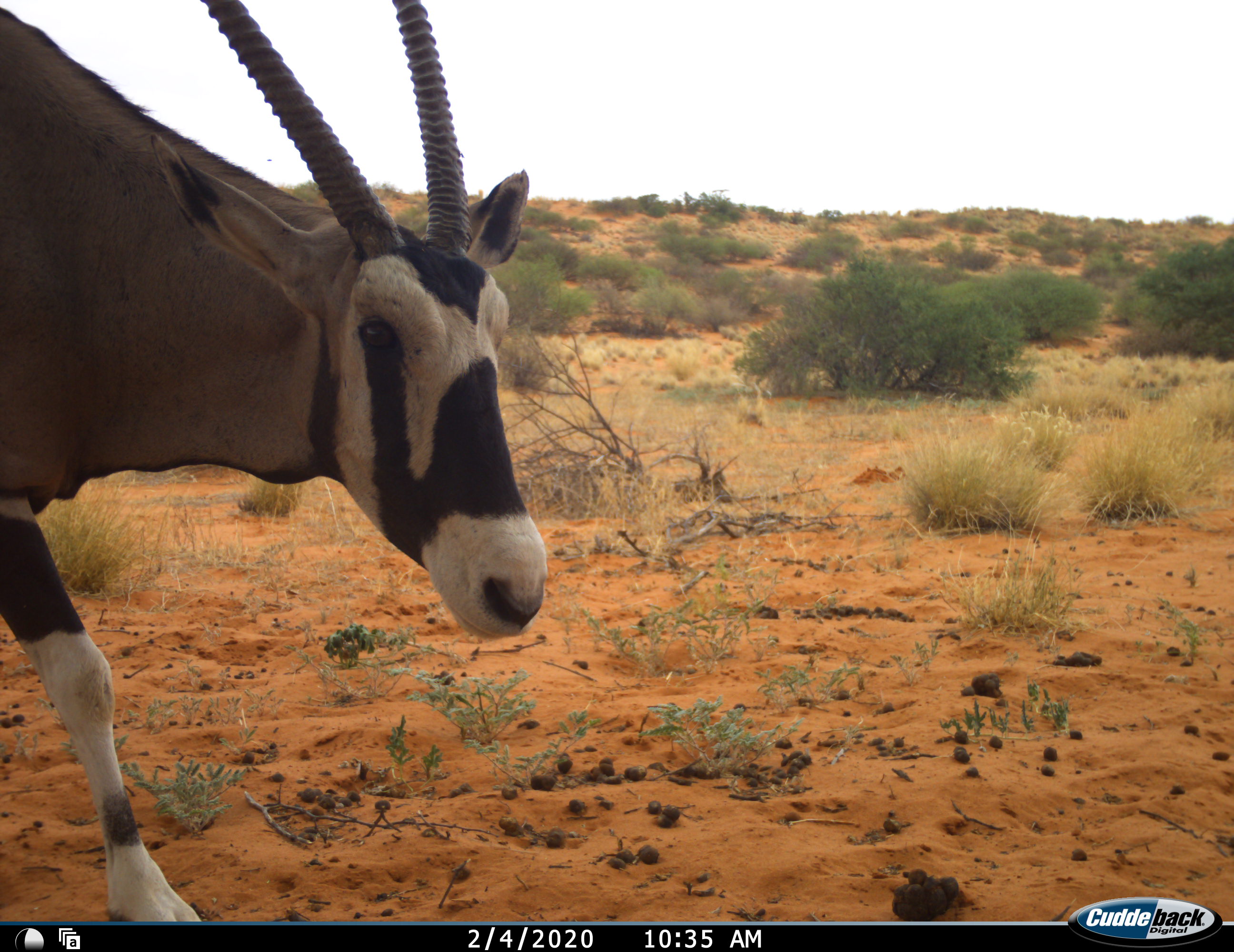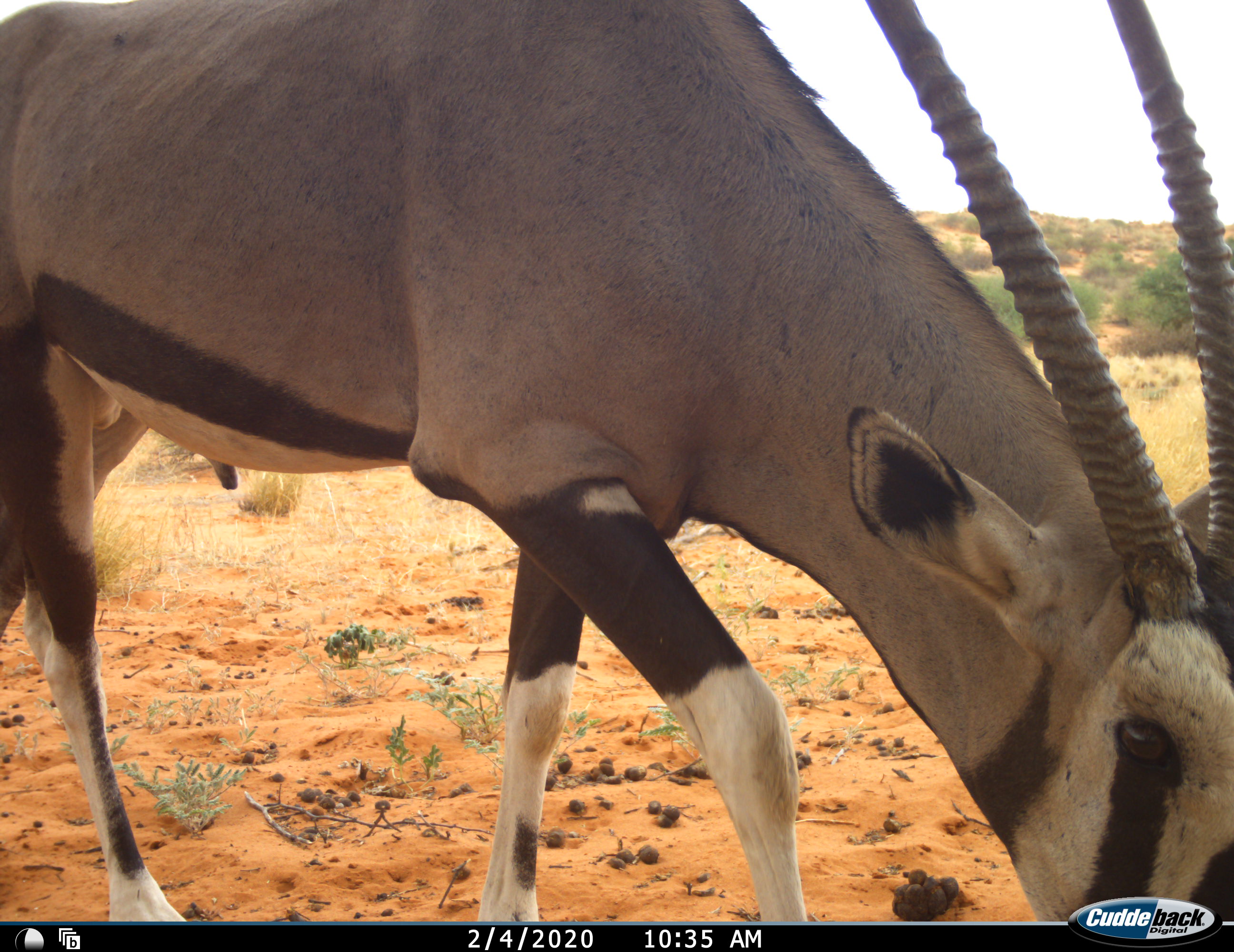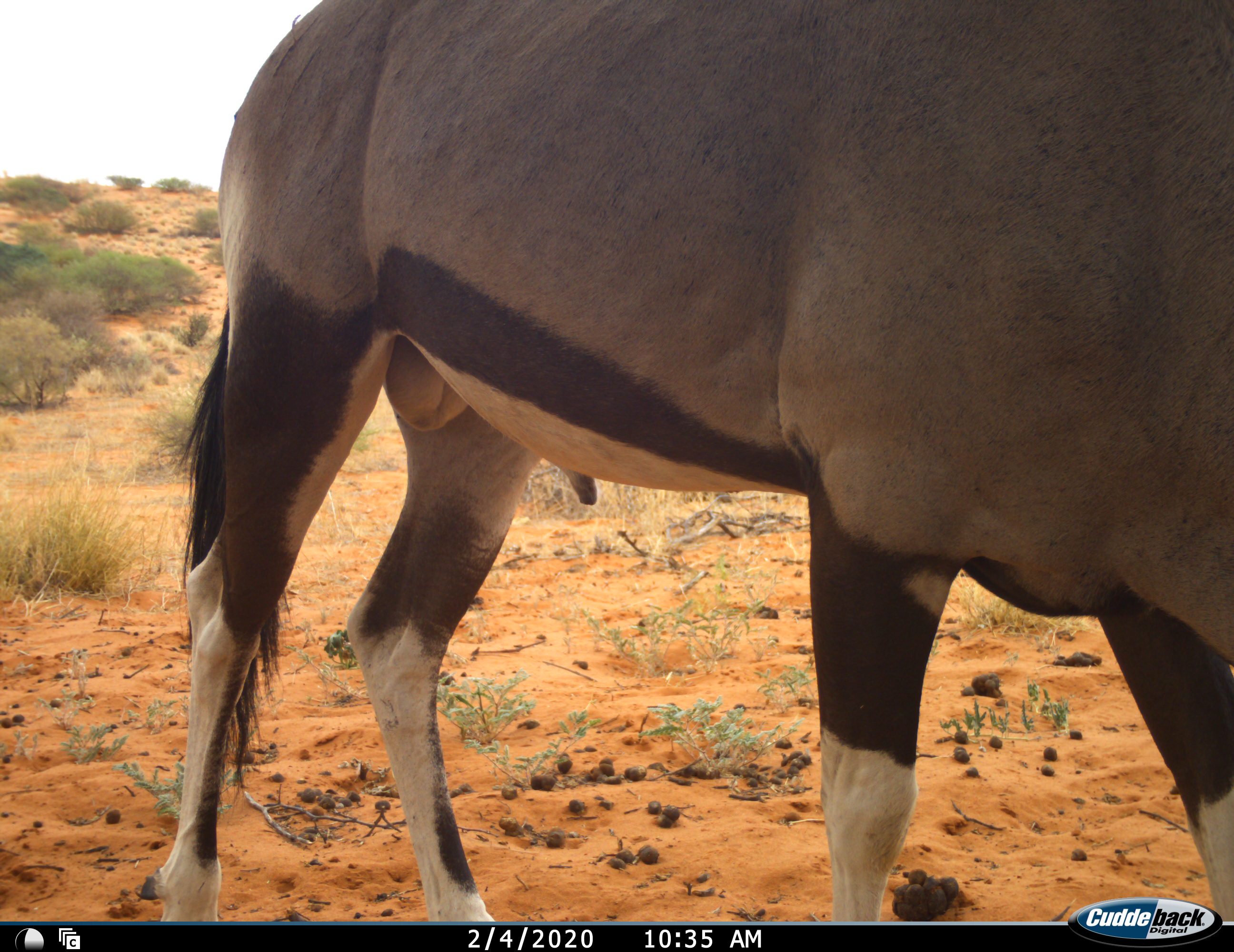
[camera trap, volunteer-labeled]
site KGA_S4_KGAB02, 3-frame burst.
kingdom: Animalia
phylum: Chordata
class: Mammalia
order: Artiodactyla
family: Bovidae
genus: Oryx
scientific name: Oryx gazella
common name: gemsbok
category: oryx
Oryx (gemsbok) (Oryx gazella), count 1. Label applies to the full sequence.